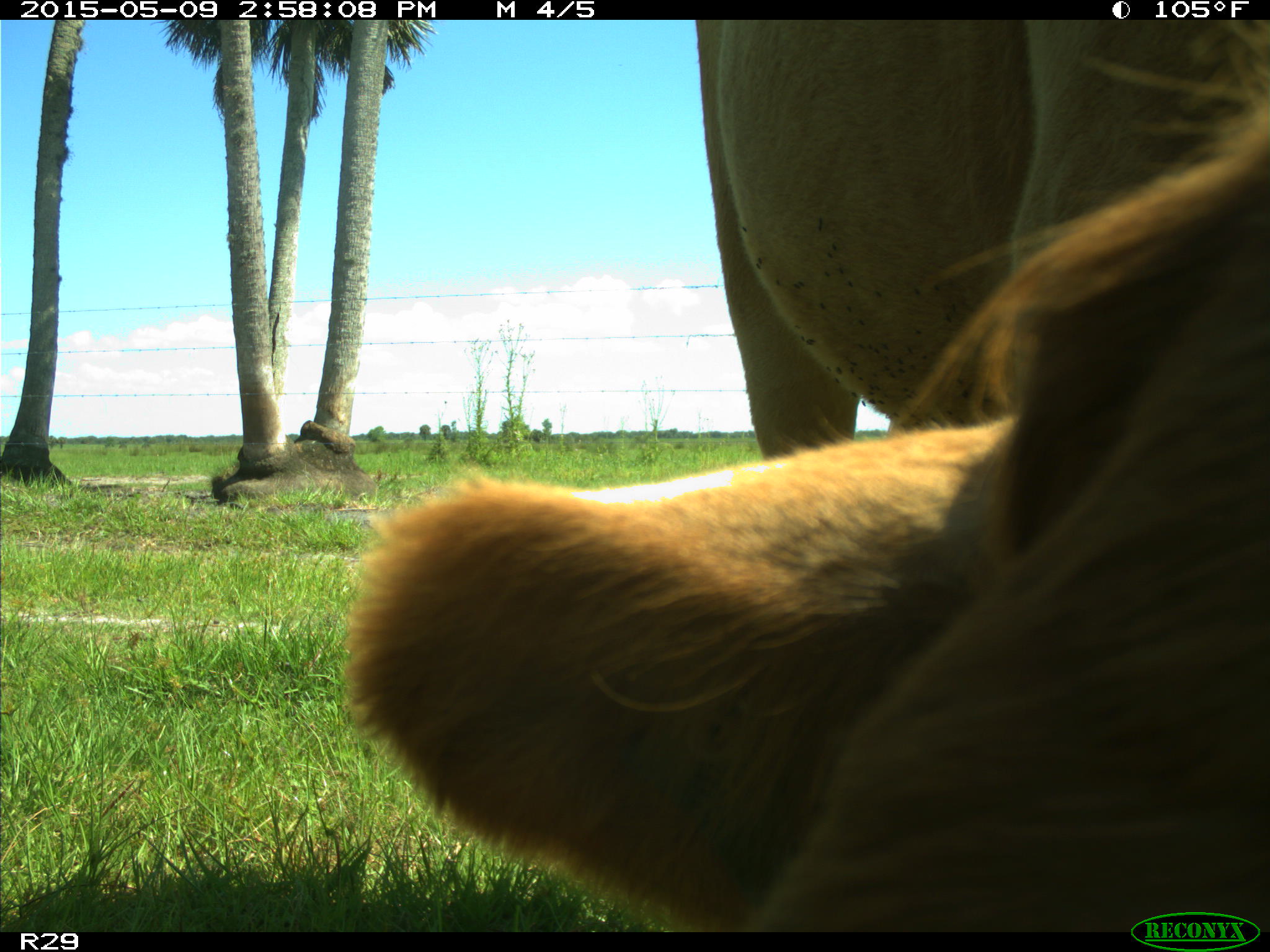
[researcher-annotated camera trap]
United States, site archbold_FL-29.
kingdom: Animalia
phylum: Chordata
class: Mammalia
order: Artiodactyla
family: Bovidae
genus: Bos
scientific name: Bos taurus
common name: domestic cow